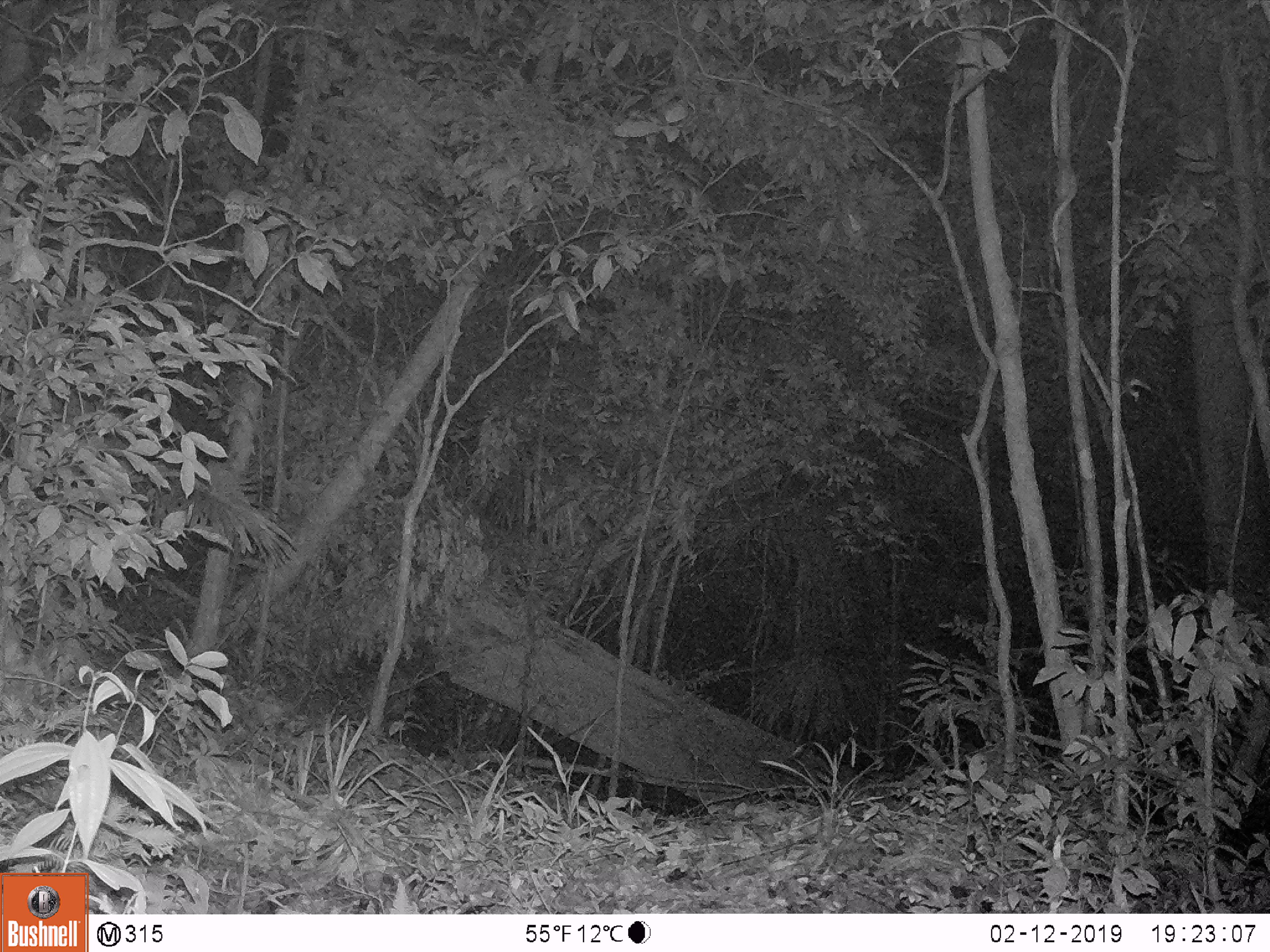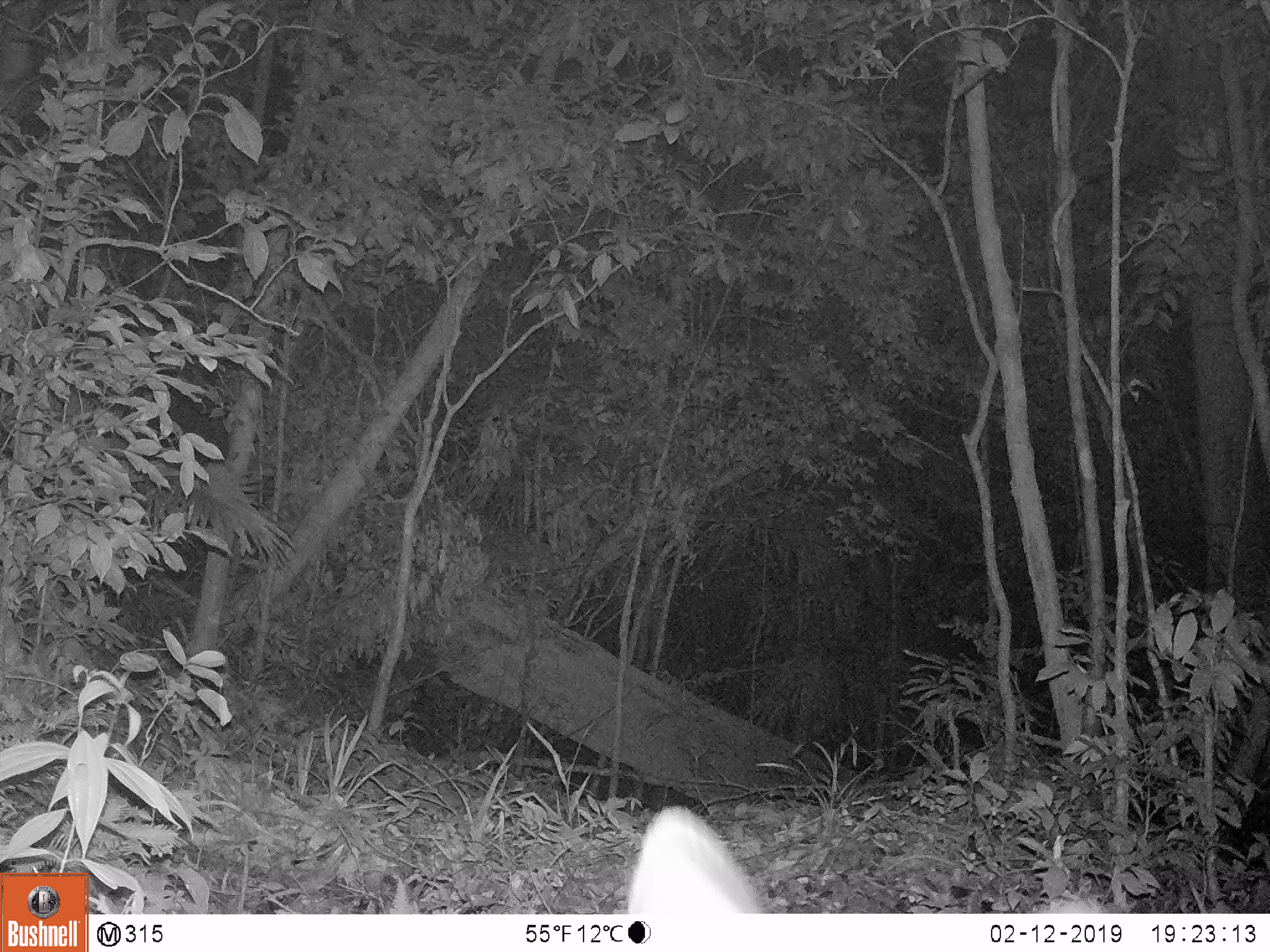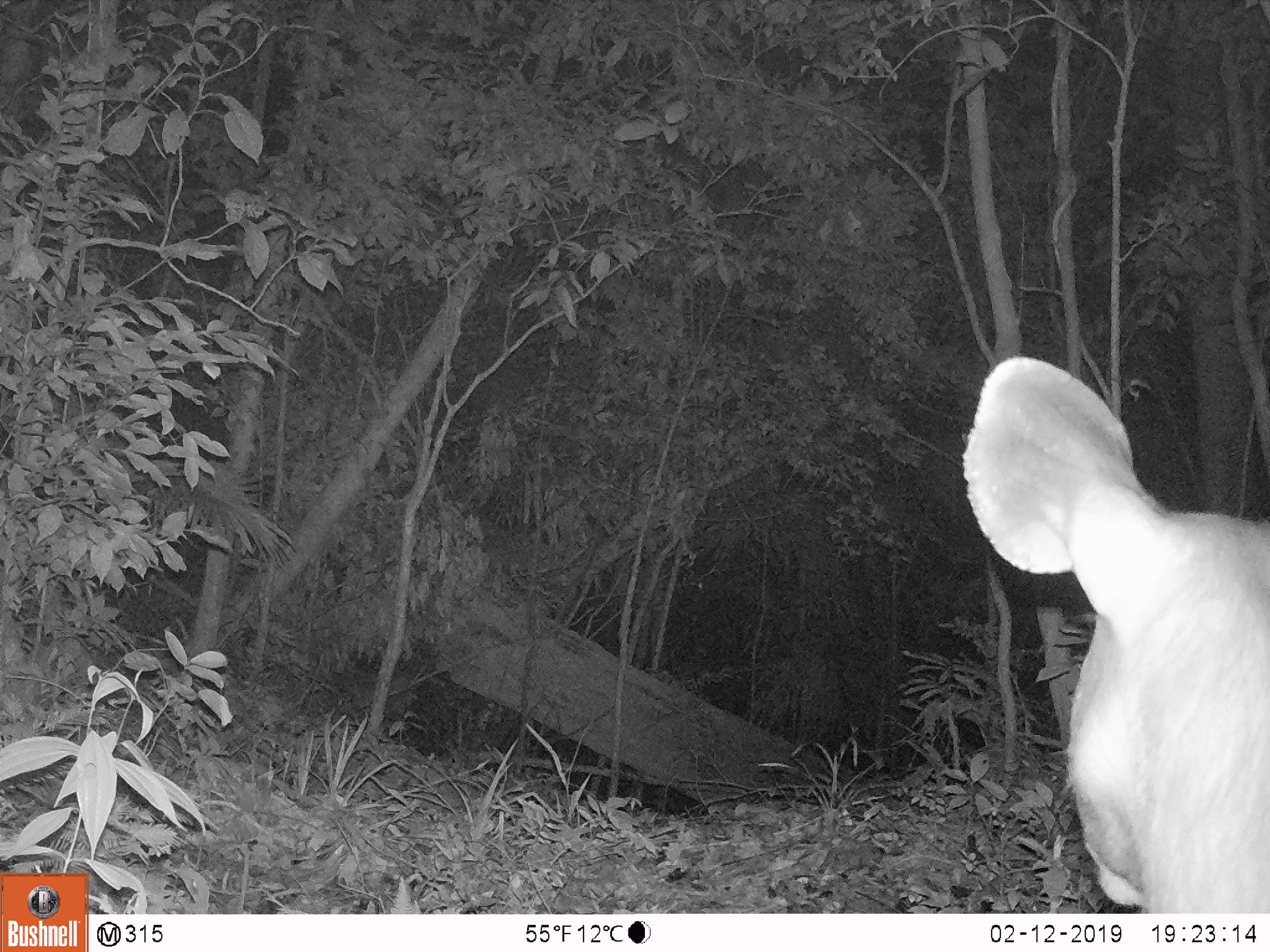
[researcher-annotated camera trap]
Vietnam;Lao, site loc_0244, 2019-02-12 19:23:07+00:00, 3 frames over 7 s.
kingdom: Animalia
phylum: Chordata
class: Mammalia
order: Artiodactyla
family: Cervidae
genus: Rusa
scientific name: Rusa unicolor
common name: sambar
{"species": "sambar (Rusa unicolor)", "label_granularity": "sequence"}